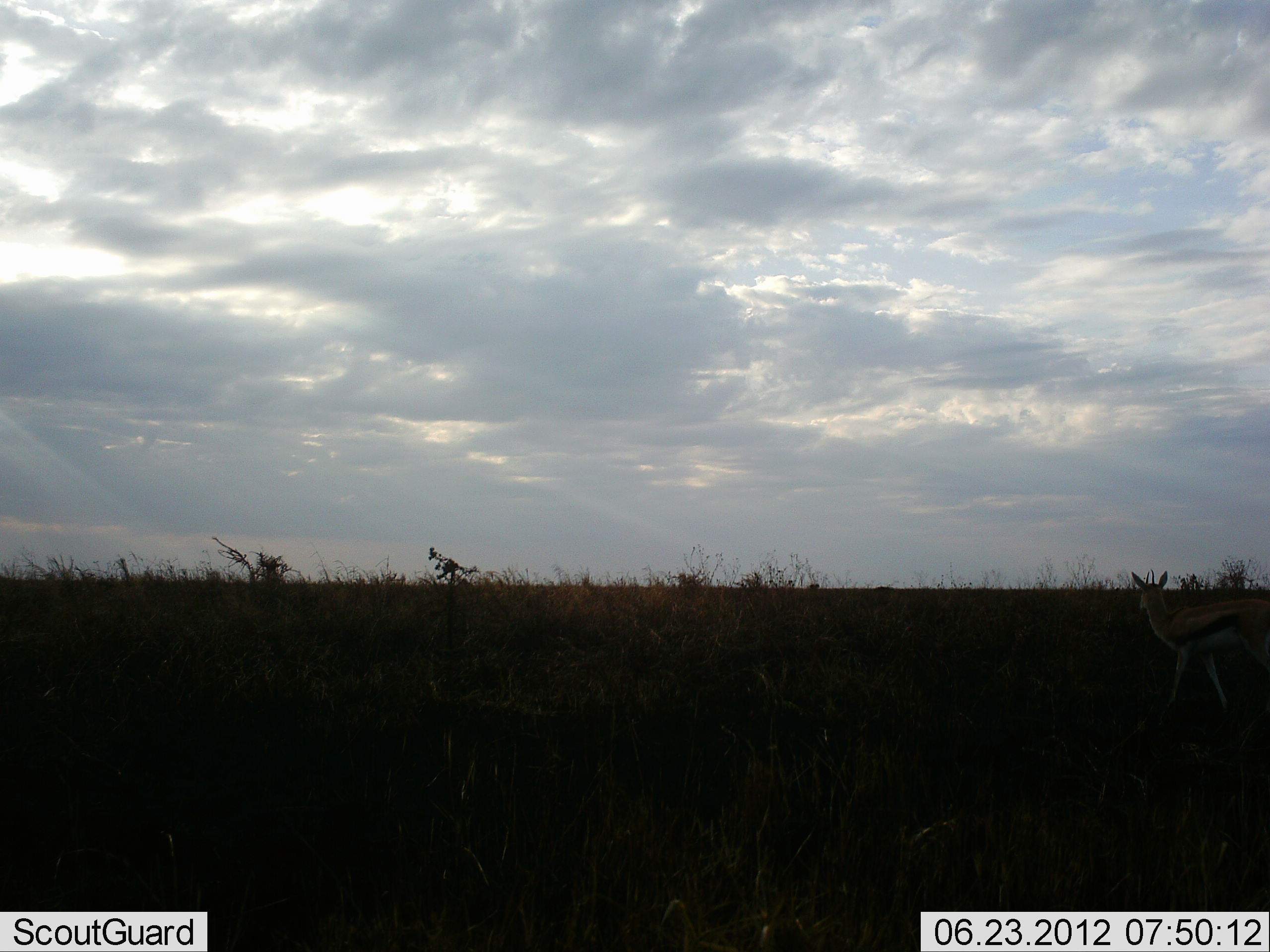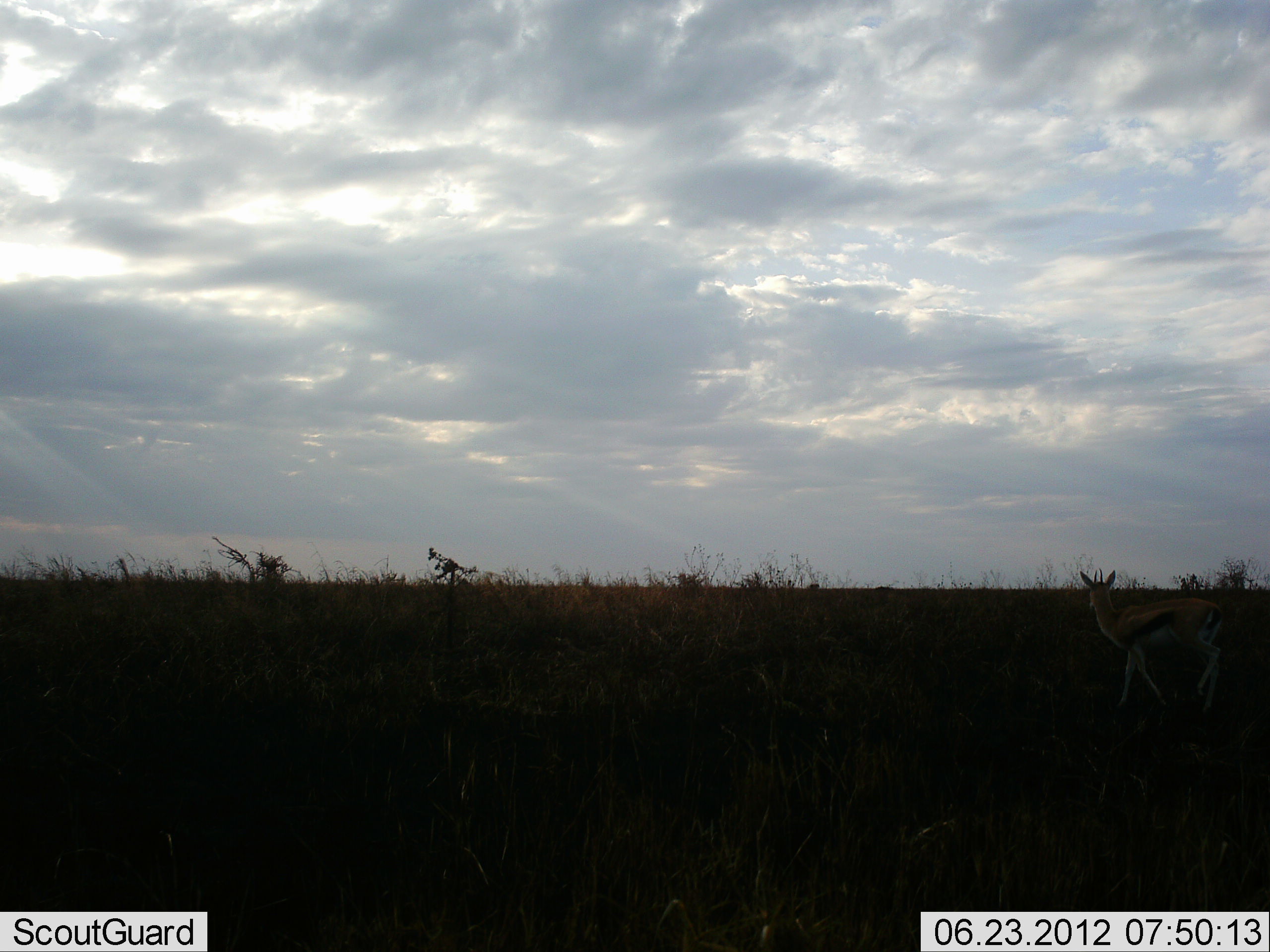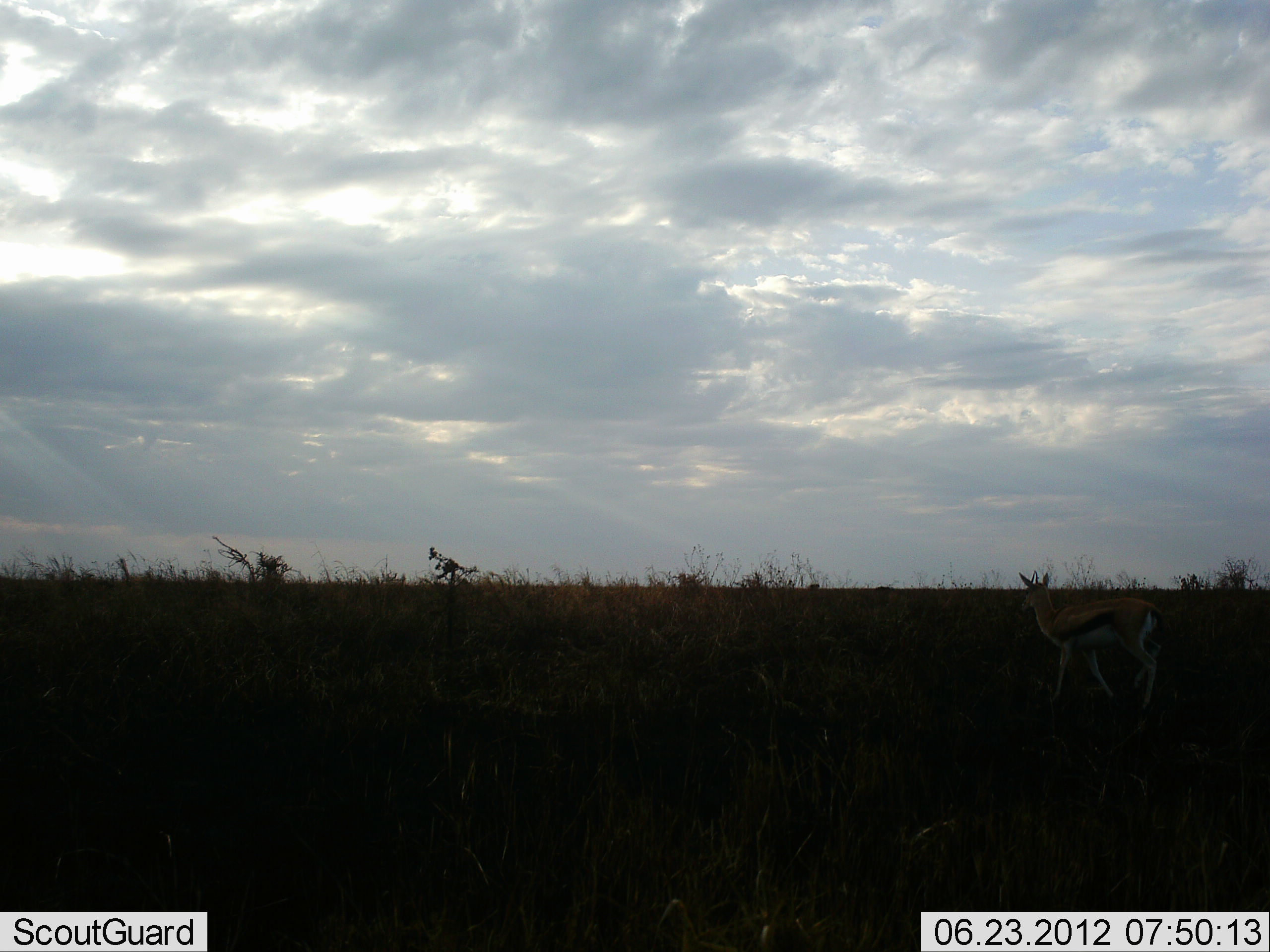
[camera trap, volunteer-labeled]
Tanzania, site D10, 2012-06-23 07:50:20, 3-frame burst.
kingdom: Animalia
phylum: Chordata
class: Mammalia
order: Artiodactyla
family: Bovidae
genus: Eudorcas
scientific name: Eudorcas thomsonii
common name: thomson's gazelle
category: gazellethomsons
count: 1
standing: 0%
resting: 0%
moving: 100%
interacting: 0%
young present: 0%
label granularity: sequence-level